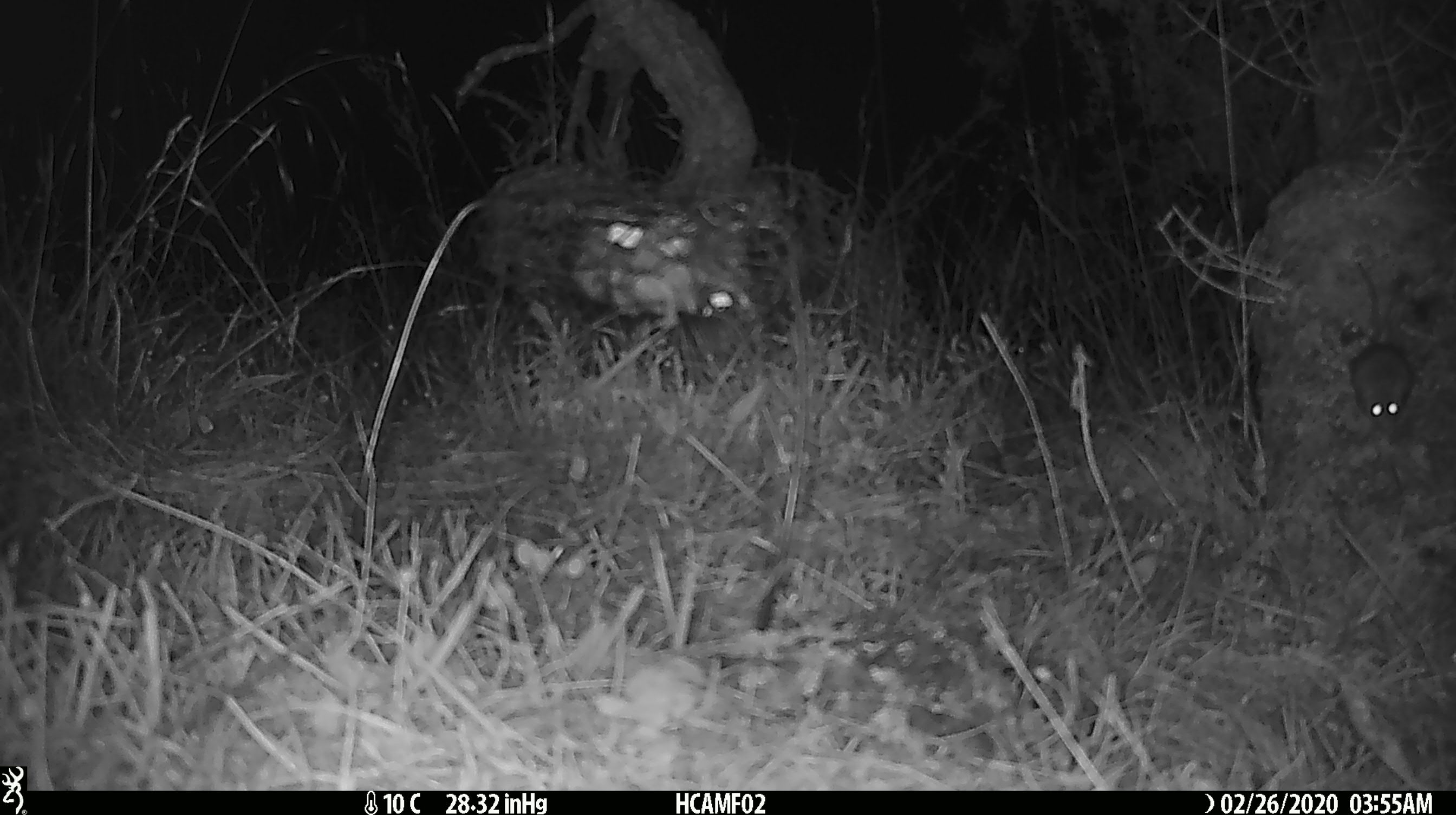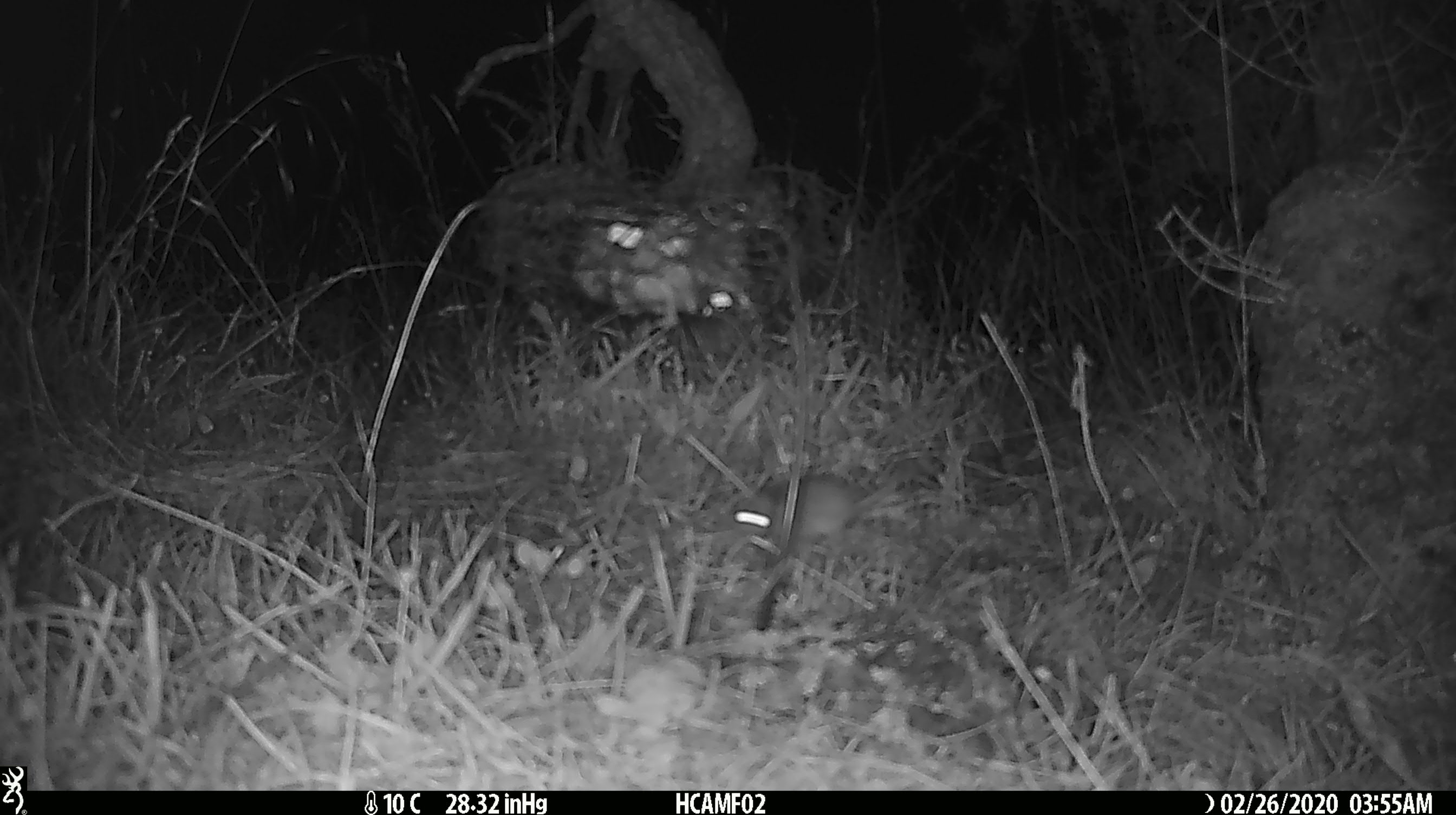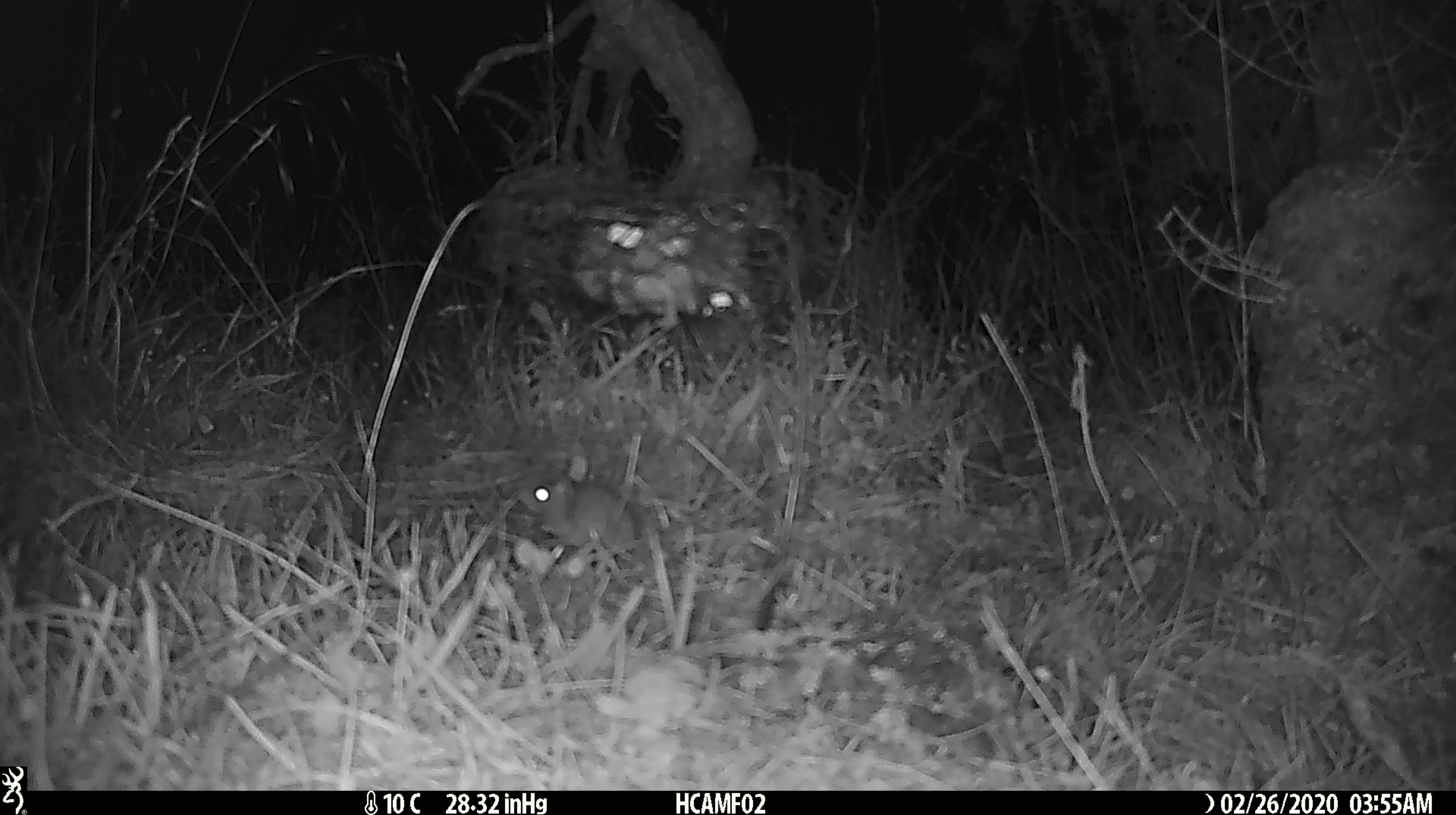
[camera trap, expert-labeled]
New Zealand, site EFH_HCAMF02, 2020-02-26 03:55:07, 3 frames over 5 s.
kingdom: Animalia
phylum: Chordata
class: Mammalia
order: Rodentia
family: Muridae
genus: Mus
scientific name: Mus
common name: mouse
Mouse (Mus).